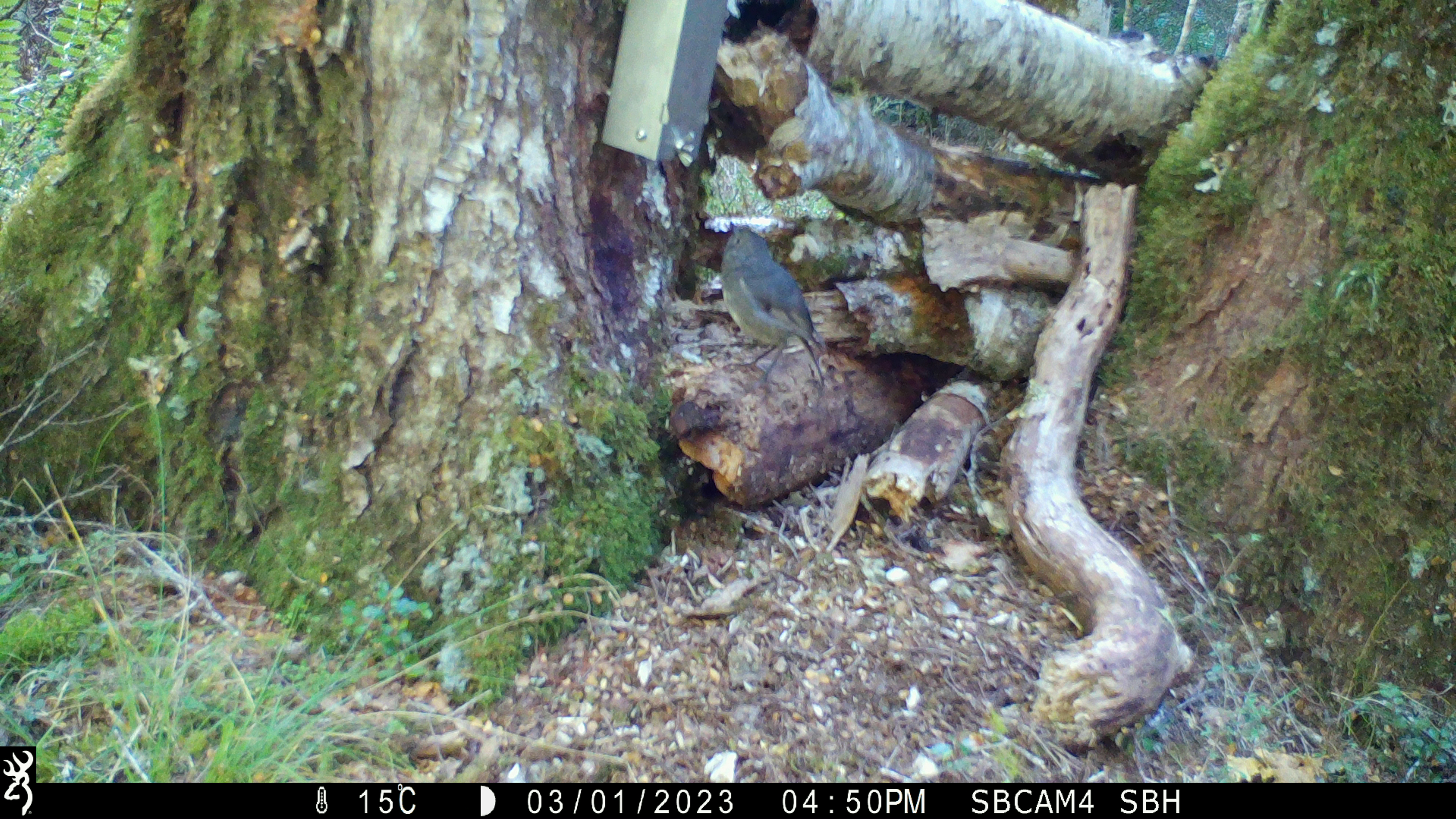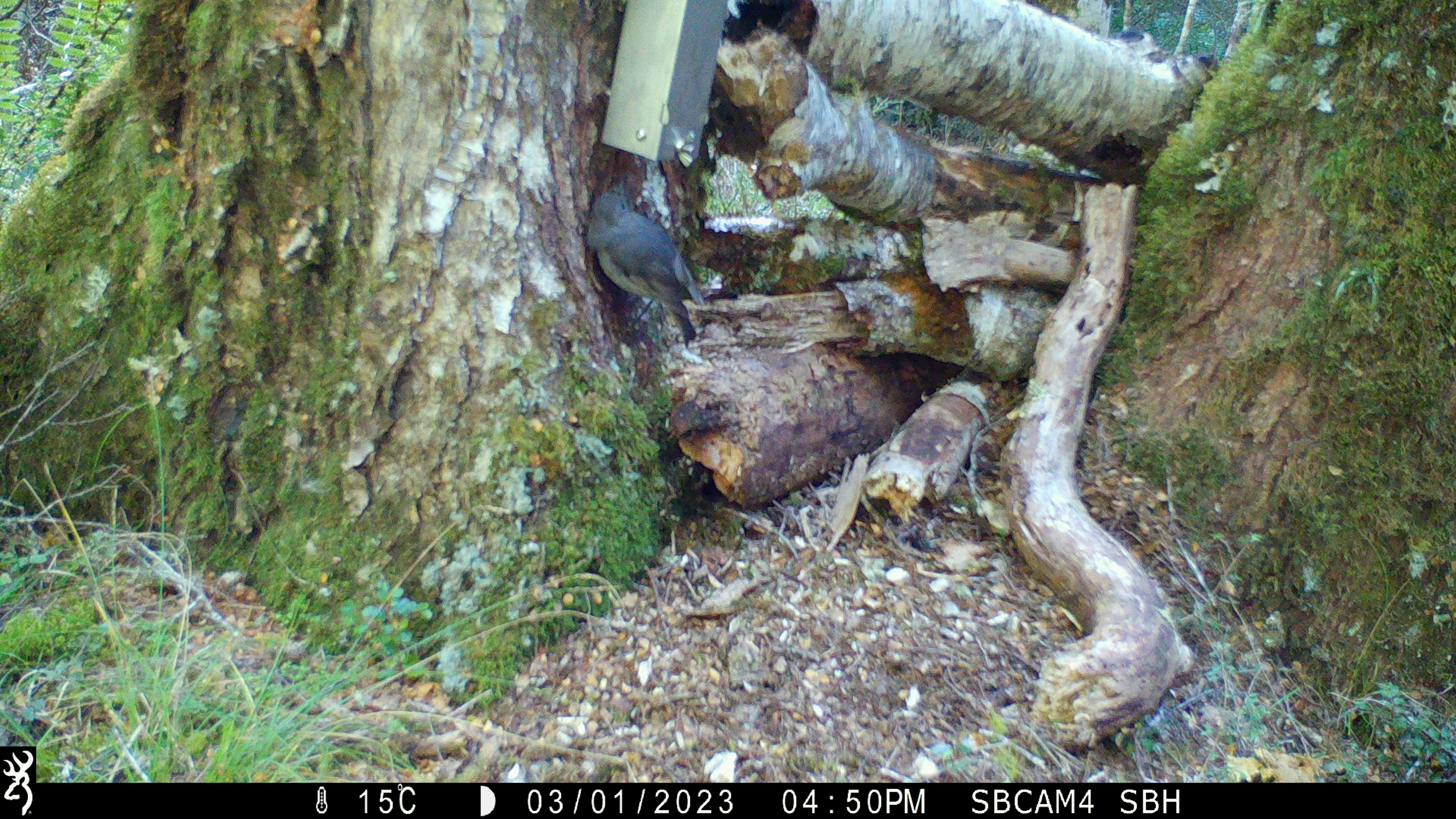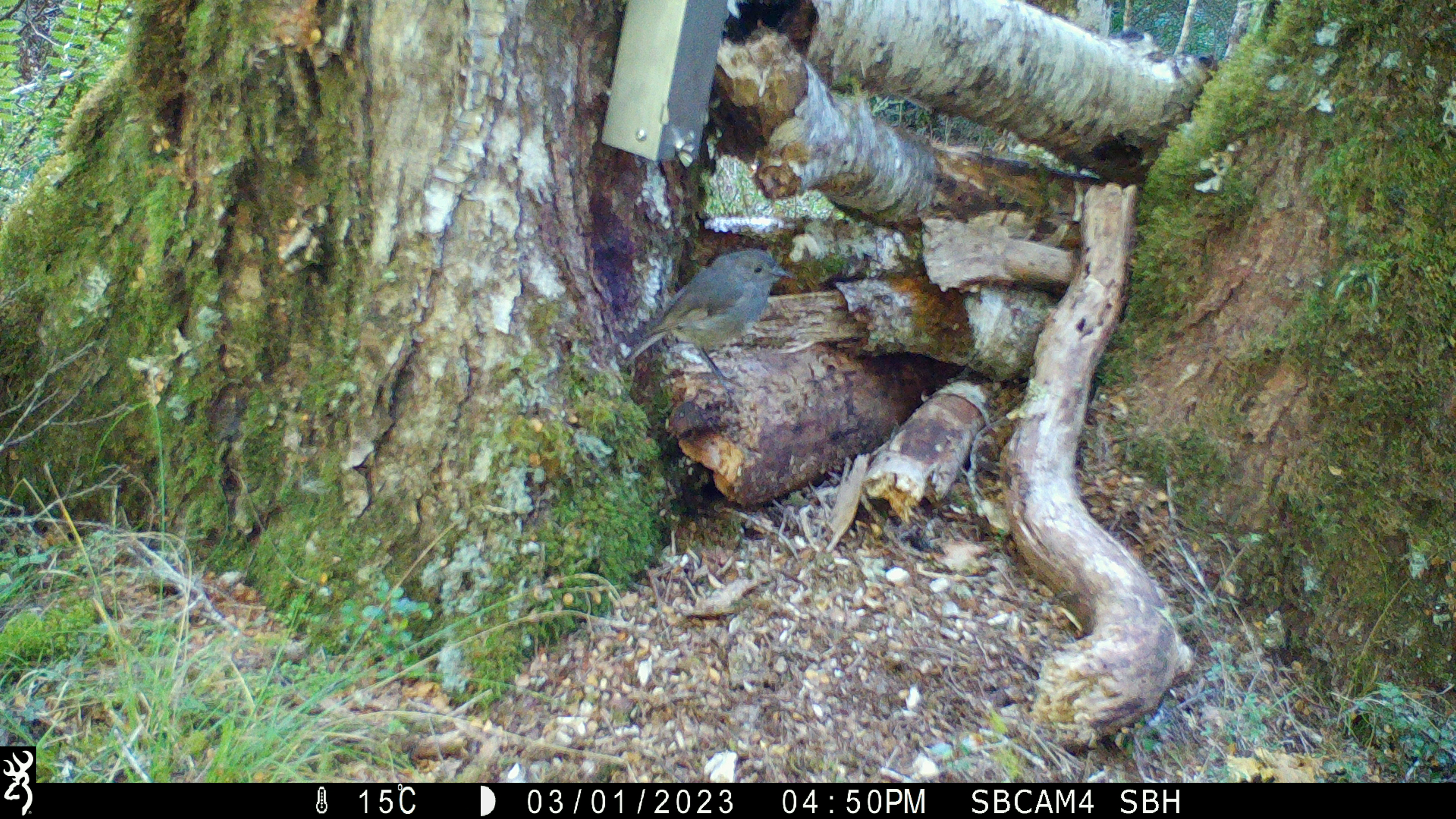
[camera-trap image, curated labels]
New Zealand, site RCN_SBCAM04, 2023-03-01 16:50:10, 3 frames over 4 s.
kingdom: Animalia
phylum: Chordata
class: Aves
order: Passeriformes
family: Petroicidae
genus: Petroica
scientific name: Petroica australis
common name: new zealand robin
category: robin